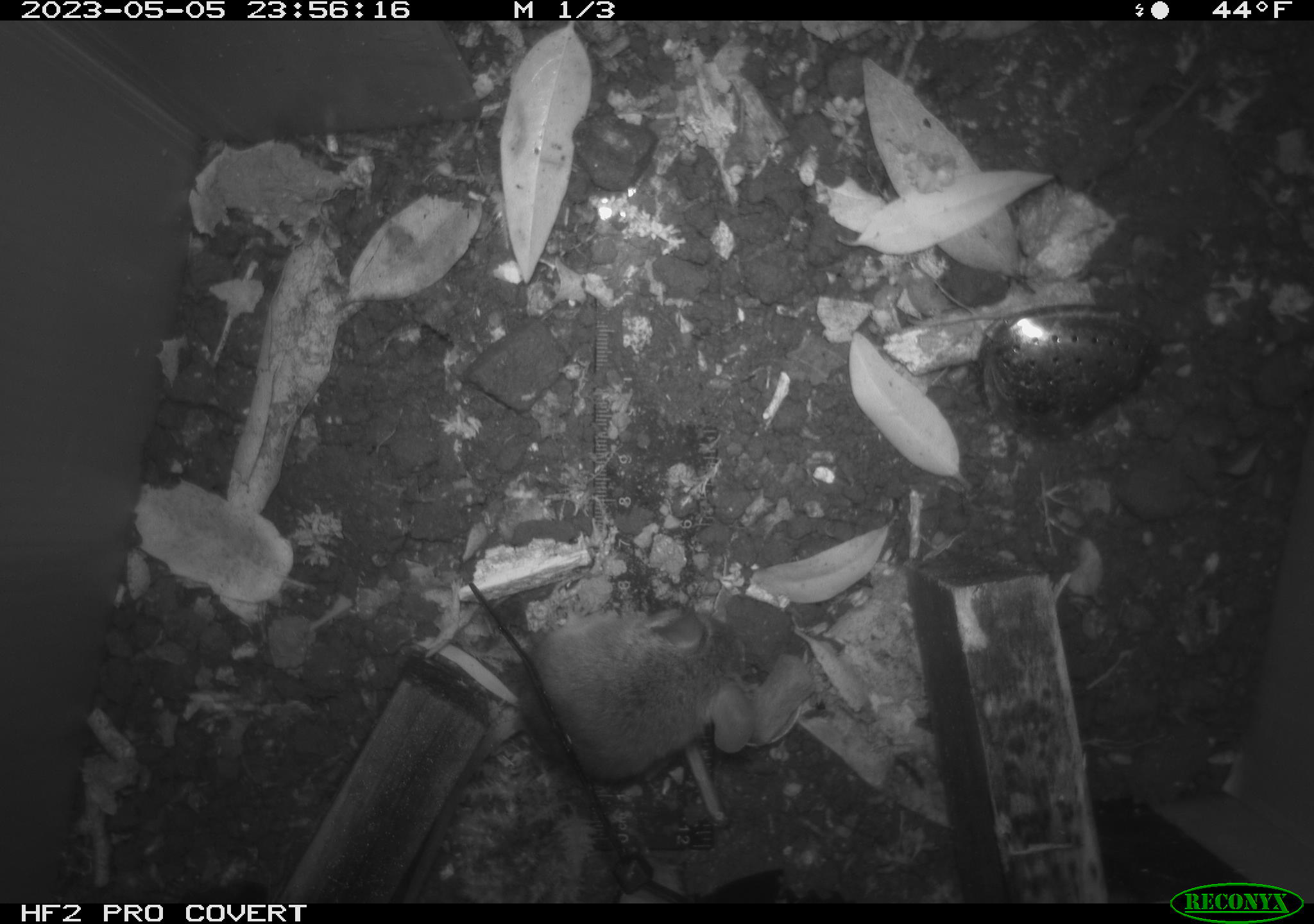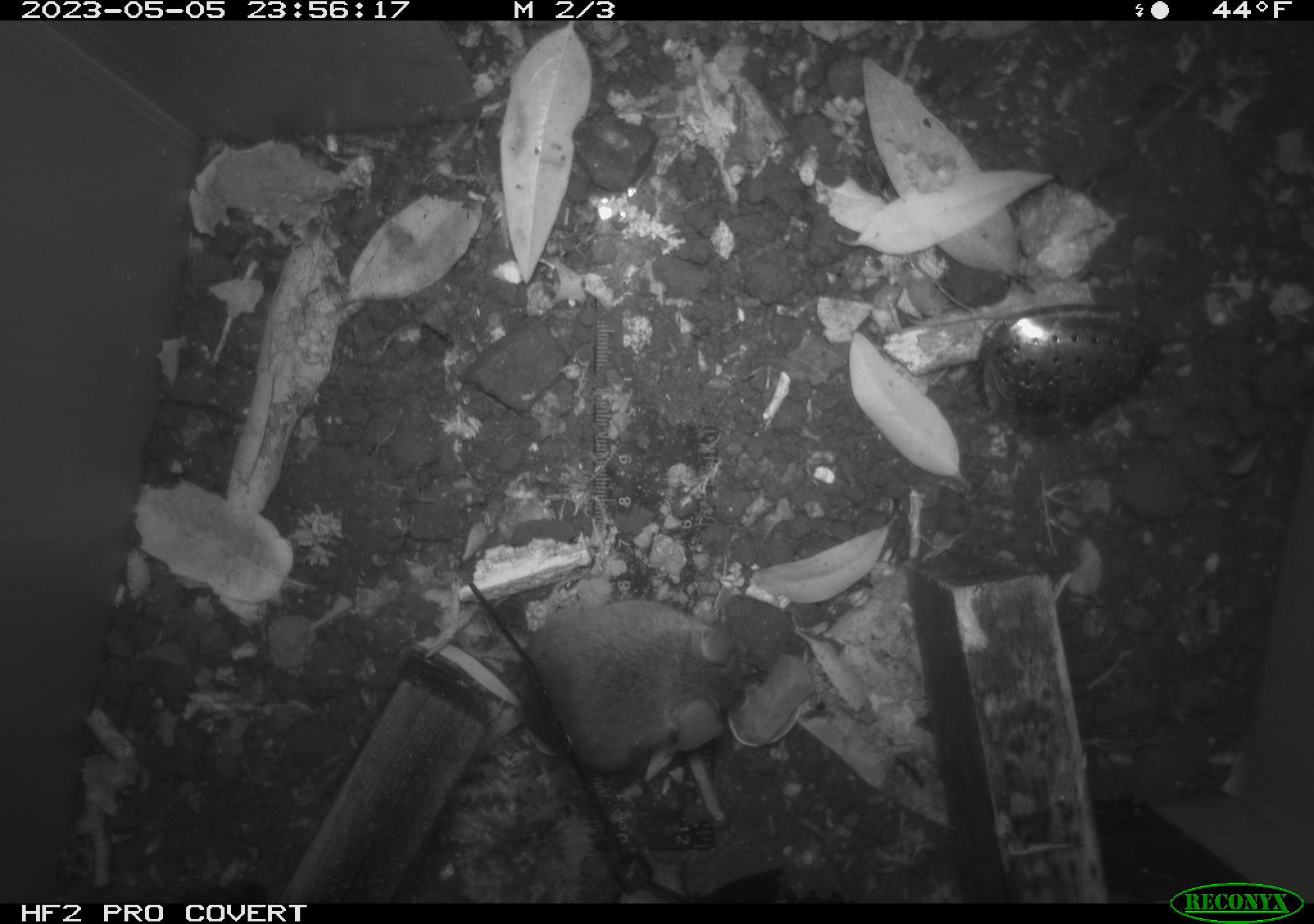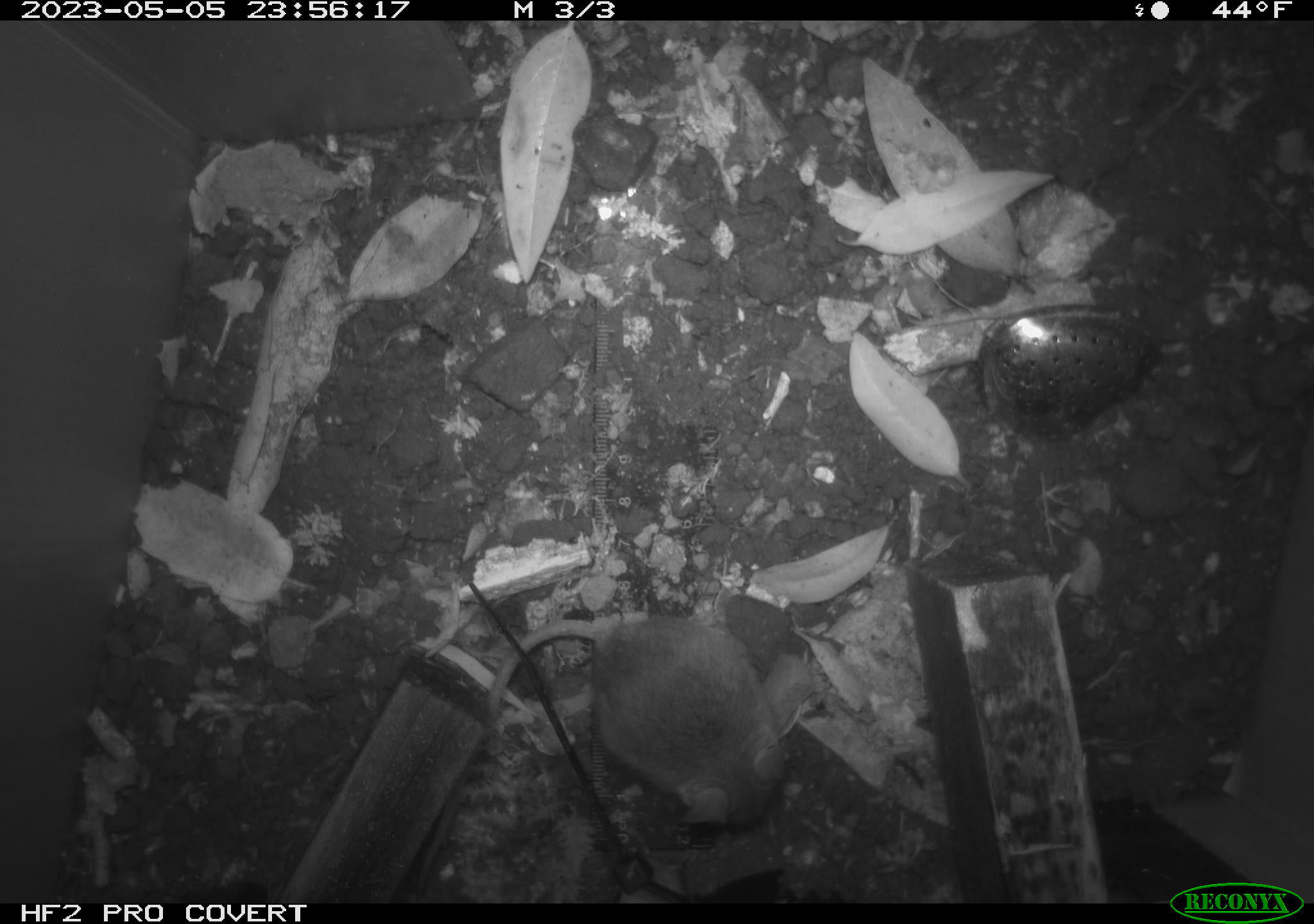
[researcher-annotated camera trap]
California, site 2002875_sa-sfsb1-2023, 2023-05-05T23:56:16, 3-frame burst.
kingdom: Animalia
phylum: Chordata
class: Mammalia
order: Rodentia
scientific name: Rodentia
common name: mouse species